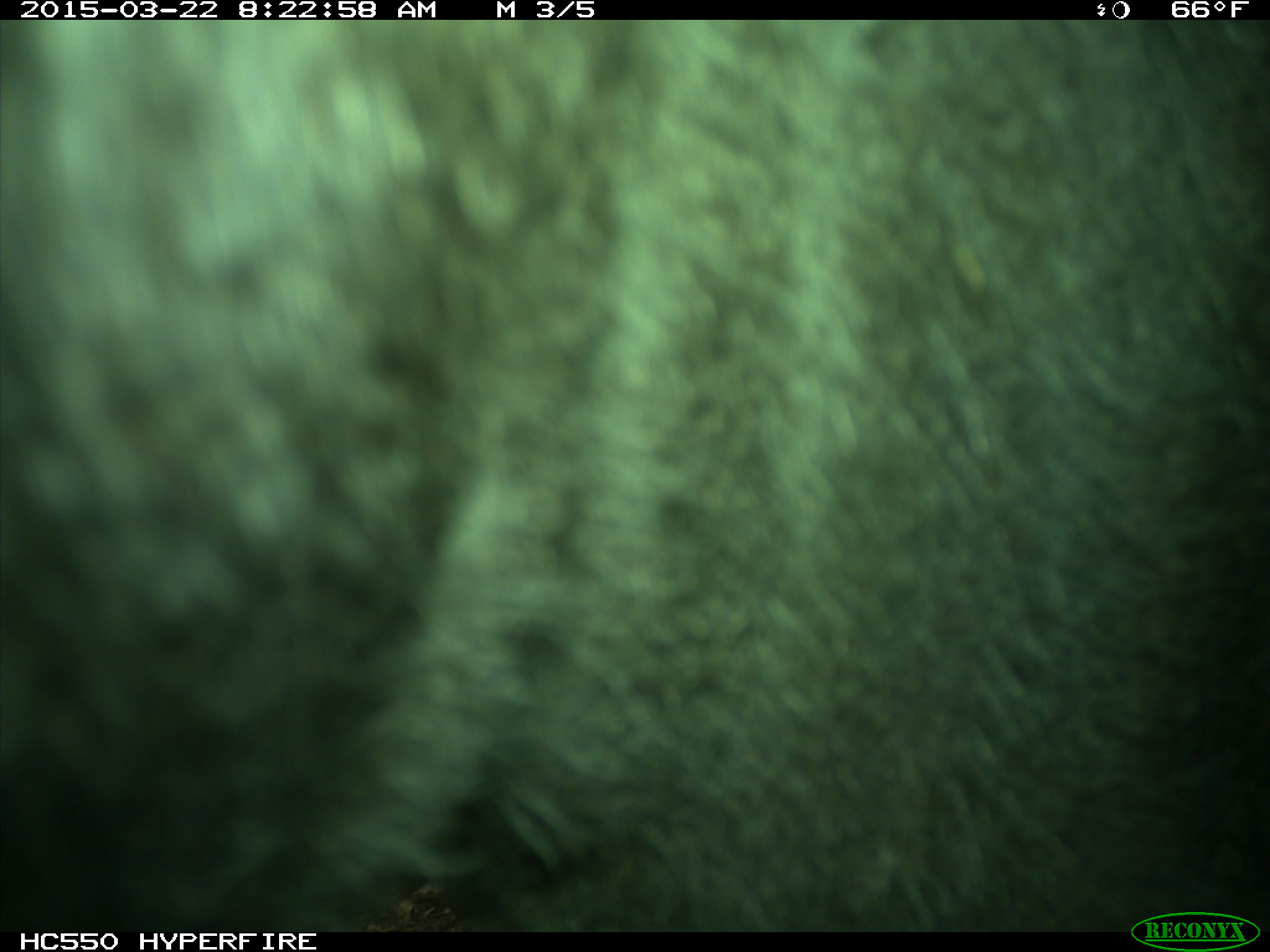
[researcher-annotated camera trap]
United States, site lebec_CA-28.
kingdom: Animalia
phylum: Chordata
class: Mammalia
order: Artiodactyla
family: Bovidae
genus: Bos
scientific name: Bos taurus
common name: domestic cow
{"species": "Bos taurus (domestic cow)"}